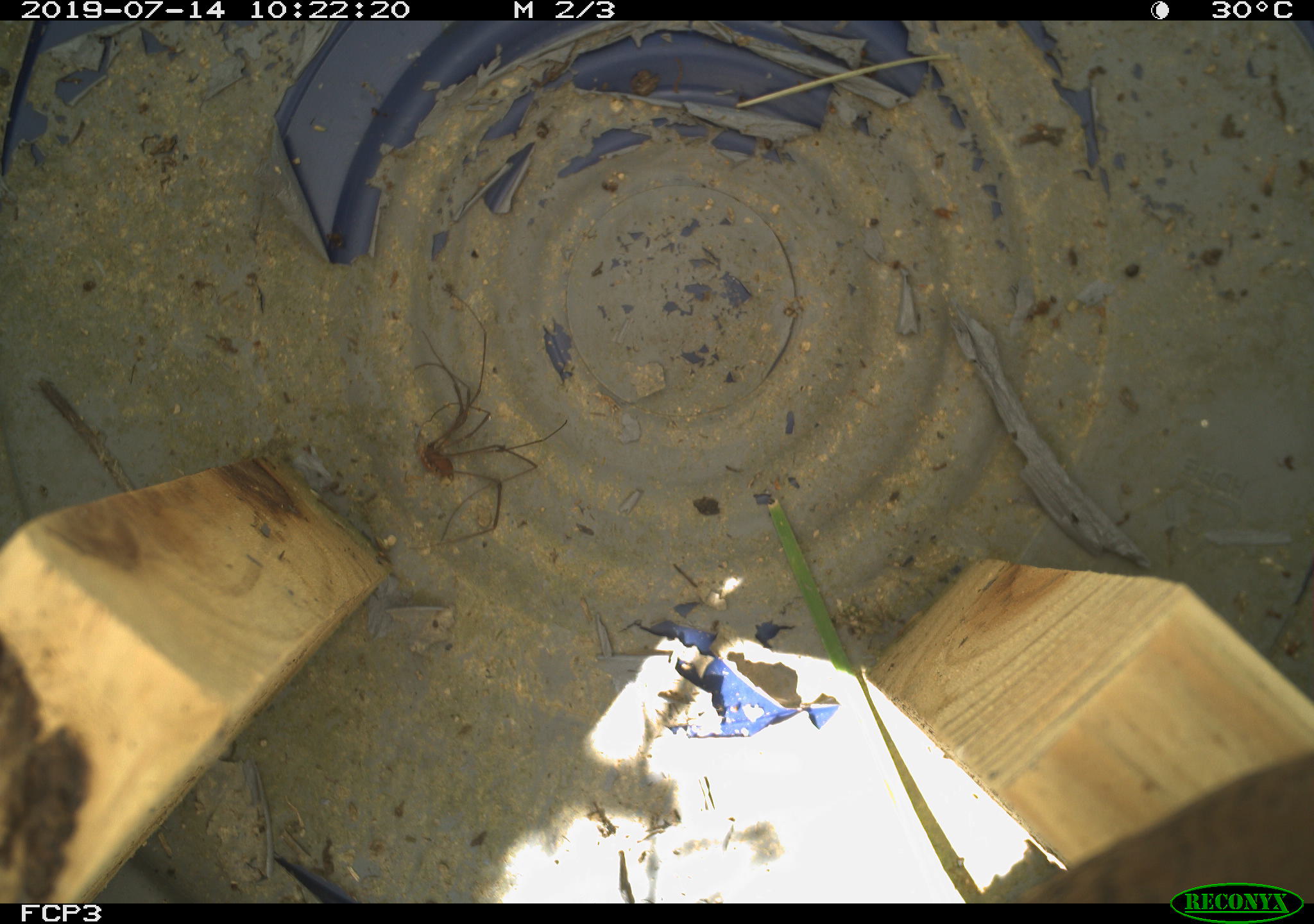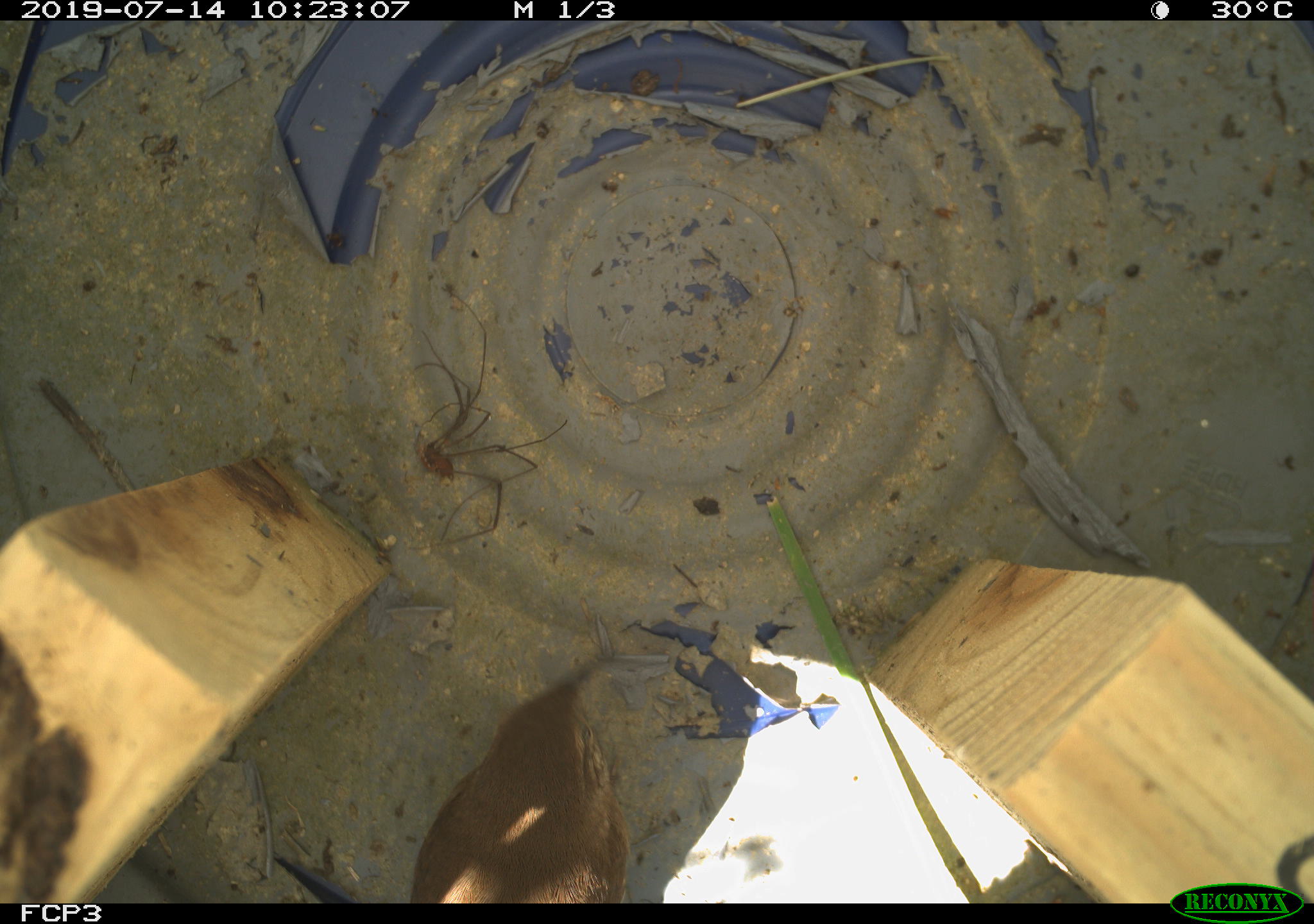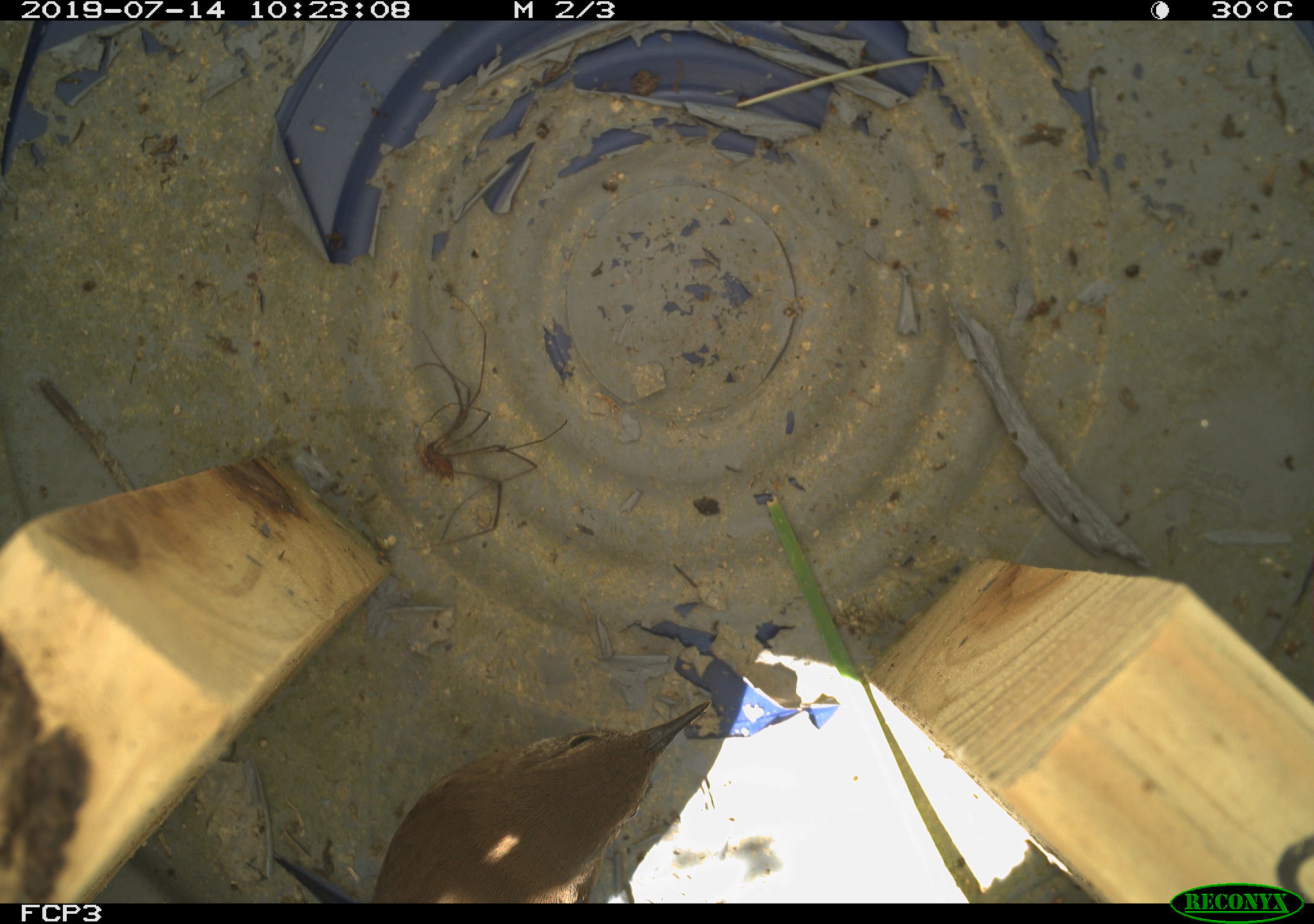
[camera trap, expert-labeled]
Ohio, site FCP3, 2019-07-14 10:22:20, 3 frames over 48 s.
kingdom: Animalia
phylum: Chordata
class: Aves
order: Passeriformes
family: Troglodytidae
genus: Troglodytes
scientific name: Troglodytes aedon aedon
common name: northern house wren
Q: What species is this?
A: Northern house wren (Troglodytes aedon aedon).